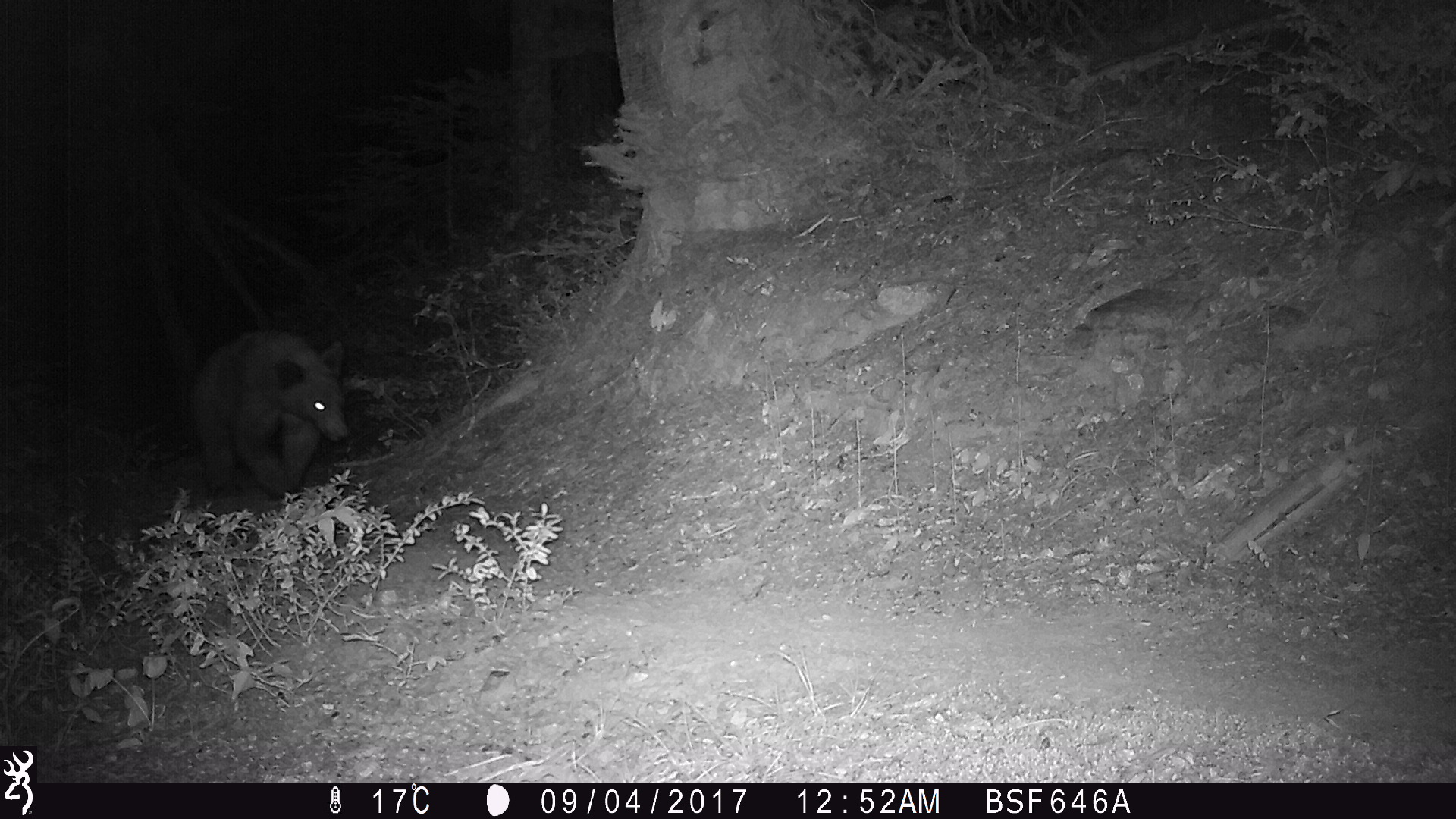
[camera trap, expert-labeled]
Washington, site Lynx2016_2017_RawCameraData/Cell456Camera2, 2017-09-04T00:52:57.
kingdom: Animalia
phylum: Chordata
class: Mammalia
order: Carnivora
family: Ursidae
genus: Ursus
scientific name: Ursus americanus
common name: american black bear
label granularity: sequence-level